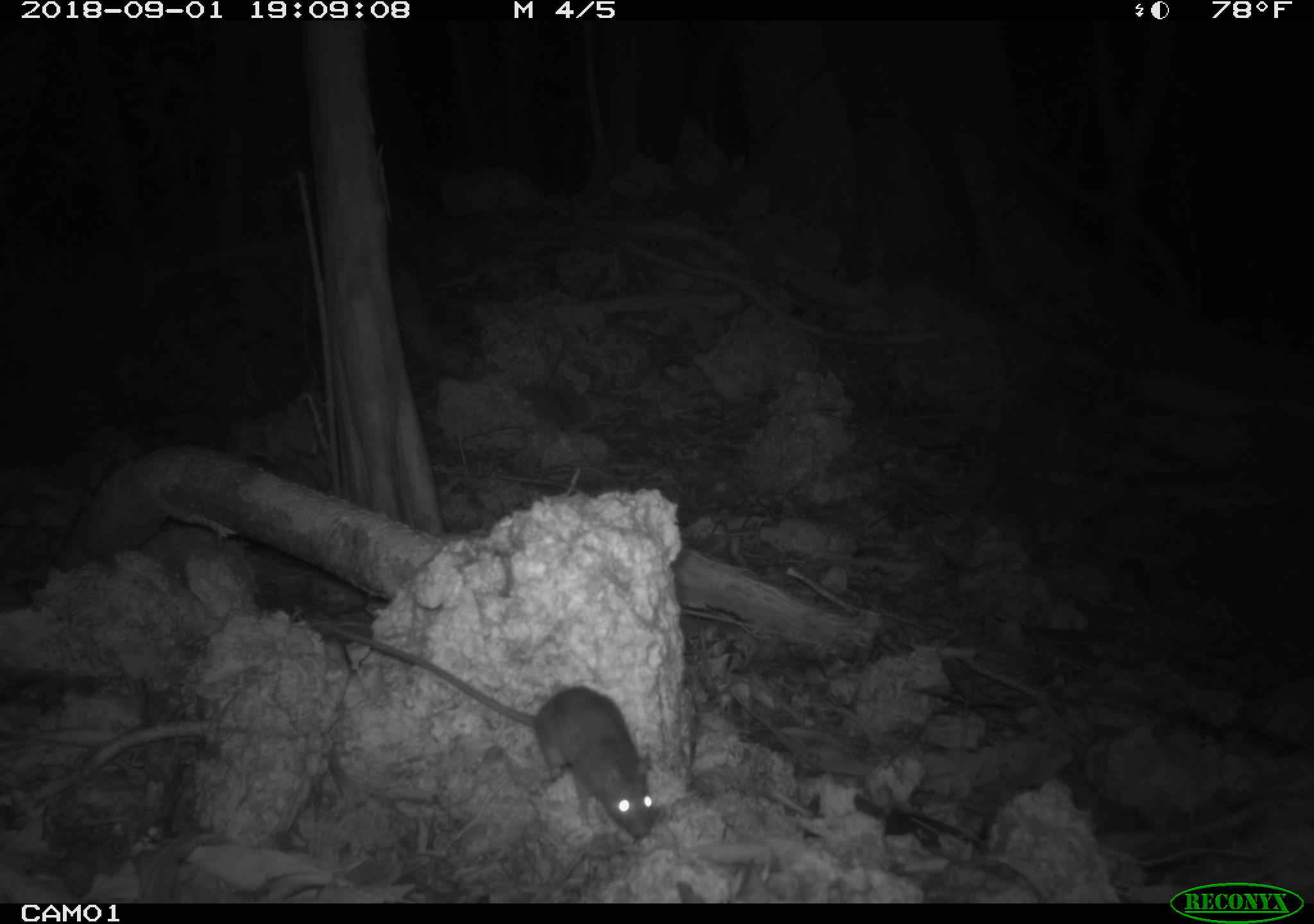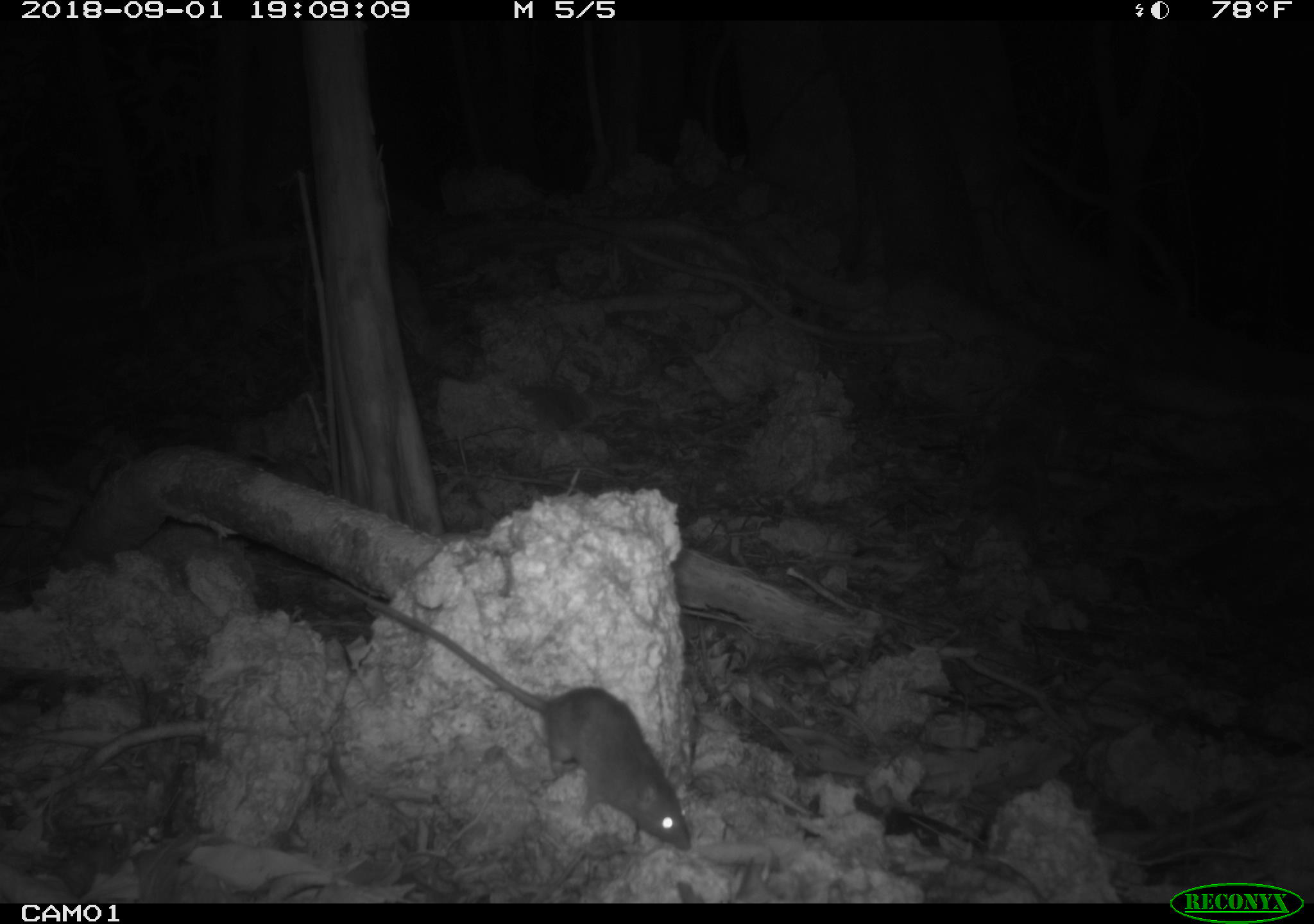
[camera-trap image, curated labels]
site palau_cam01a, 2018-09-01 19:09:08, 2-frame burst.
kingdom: Animalia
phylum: Chordata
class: Mammalia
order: Rodentia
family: Muridae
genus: Rattus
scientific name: Rattus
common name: rat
Rat (Rattus).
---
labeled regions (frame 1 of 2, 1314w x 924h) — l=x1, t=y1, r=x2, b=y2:
rat: l=289, t=610, r=654, b=844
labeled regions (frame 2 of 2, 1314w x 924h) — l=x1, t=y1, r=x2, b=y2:
rat: l=303, t=523, r=708, b=865